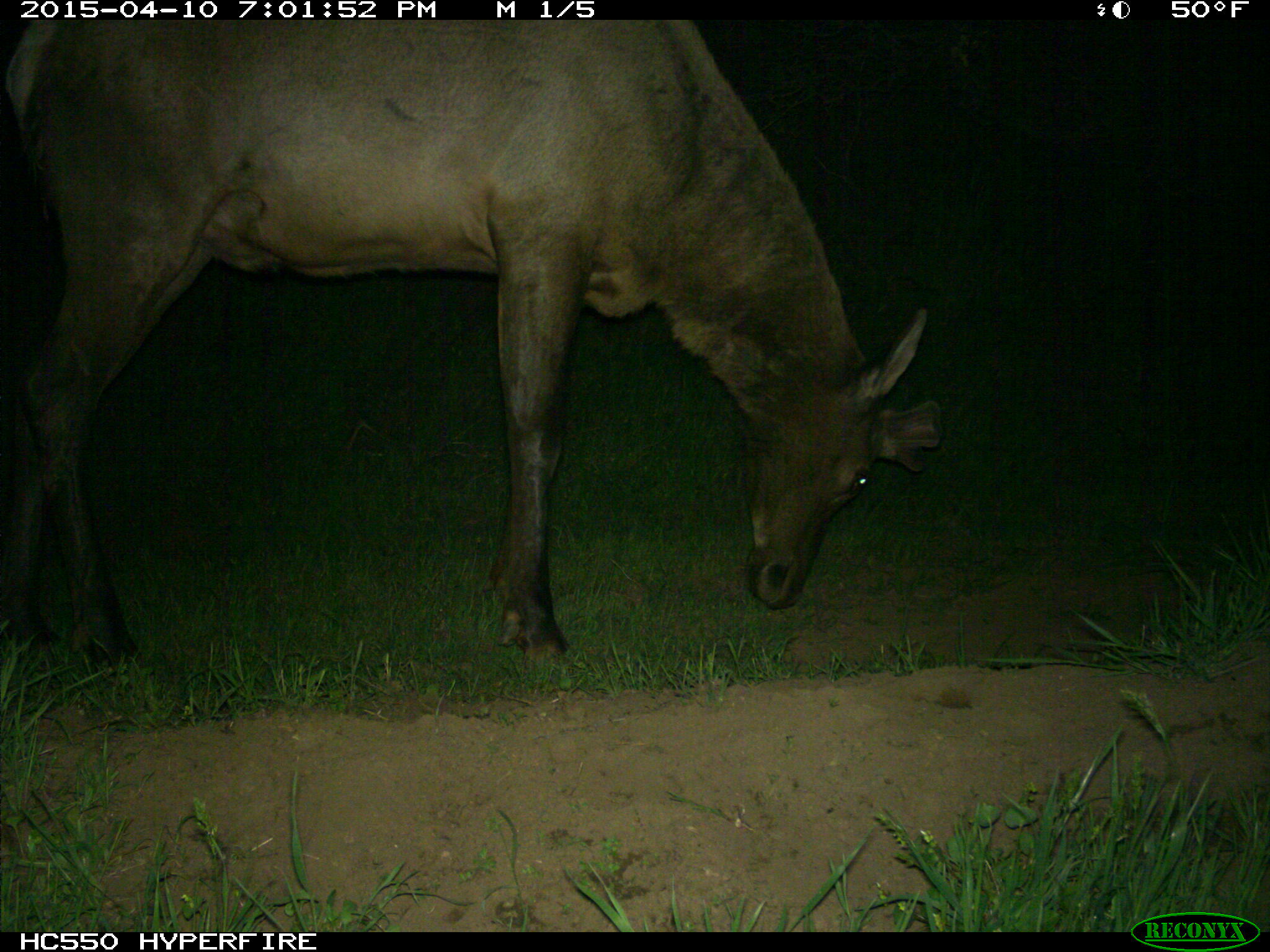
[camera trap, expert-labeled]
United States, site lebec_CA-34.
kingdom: Animalia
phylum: Chordata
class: Mammalia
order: Artiodactyla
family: Cervidae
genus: Cervus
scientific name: Cervus canadensis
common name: elk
Cervus canadensis (elk).